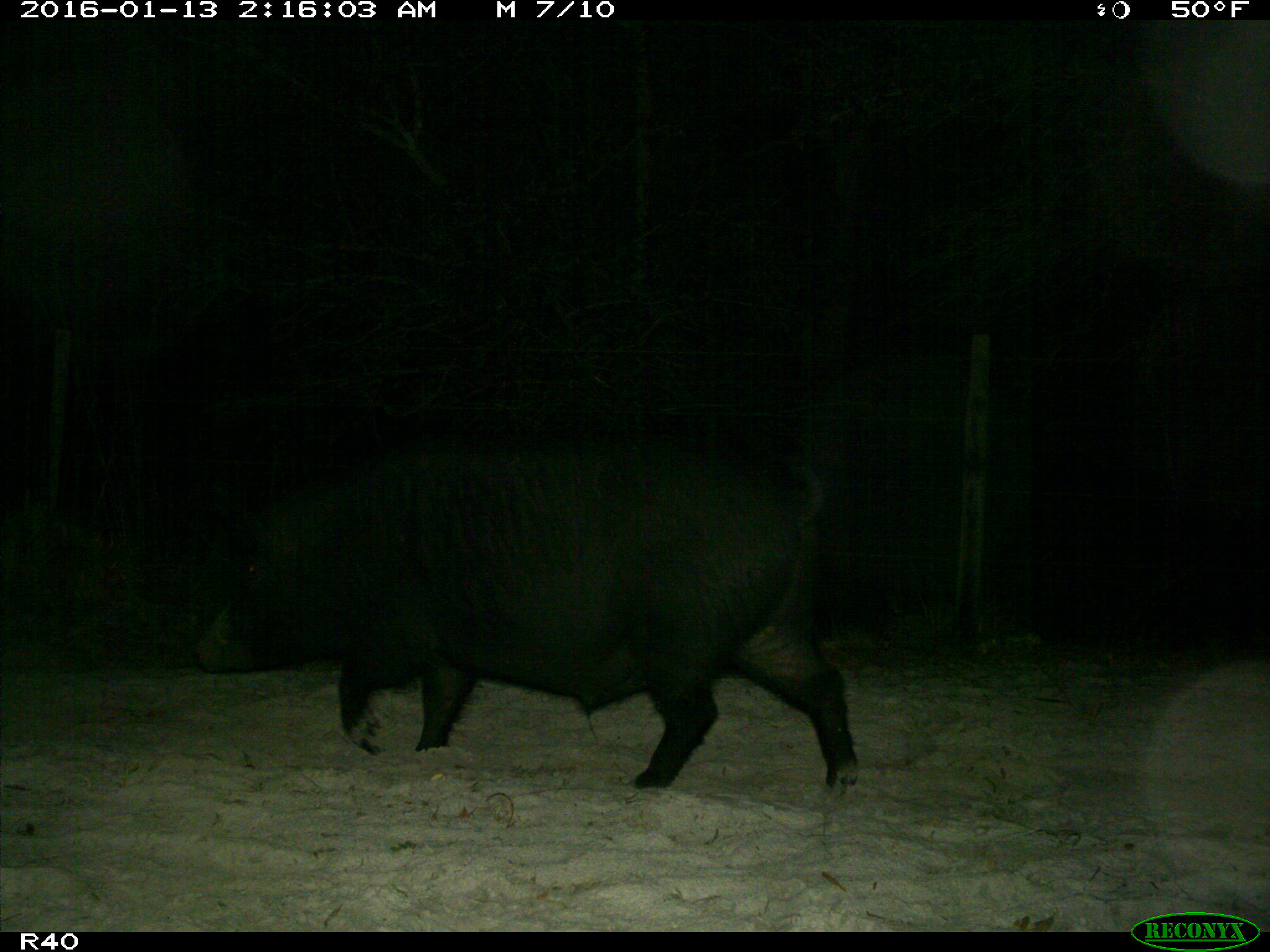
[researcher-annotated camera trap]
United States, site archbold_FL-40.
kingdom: Animalia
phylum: Chordata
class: Mammalia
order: Artiodactyla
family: Suidae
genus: Sus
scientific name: Sus scrofa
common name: wild boar